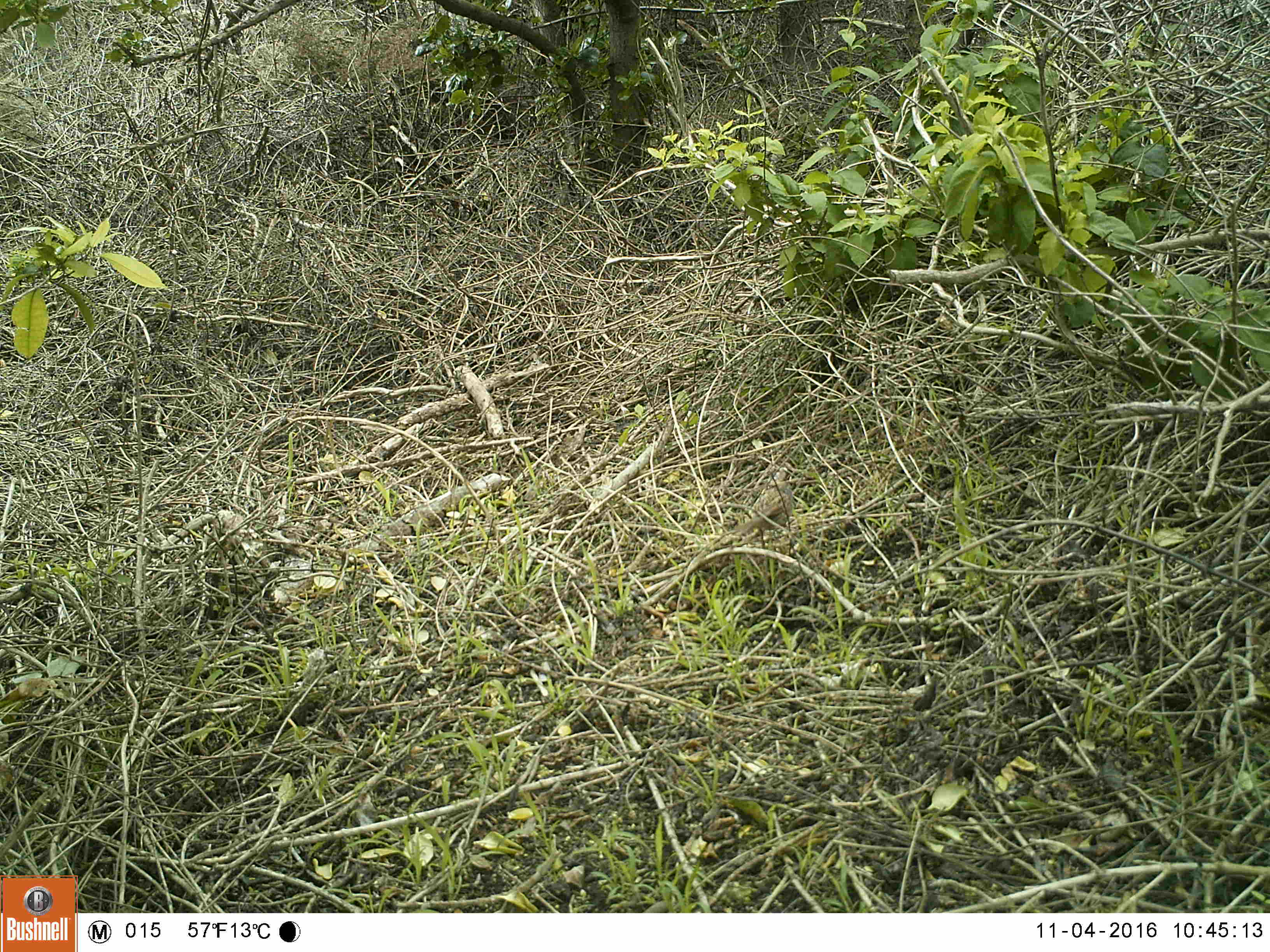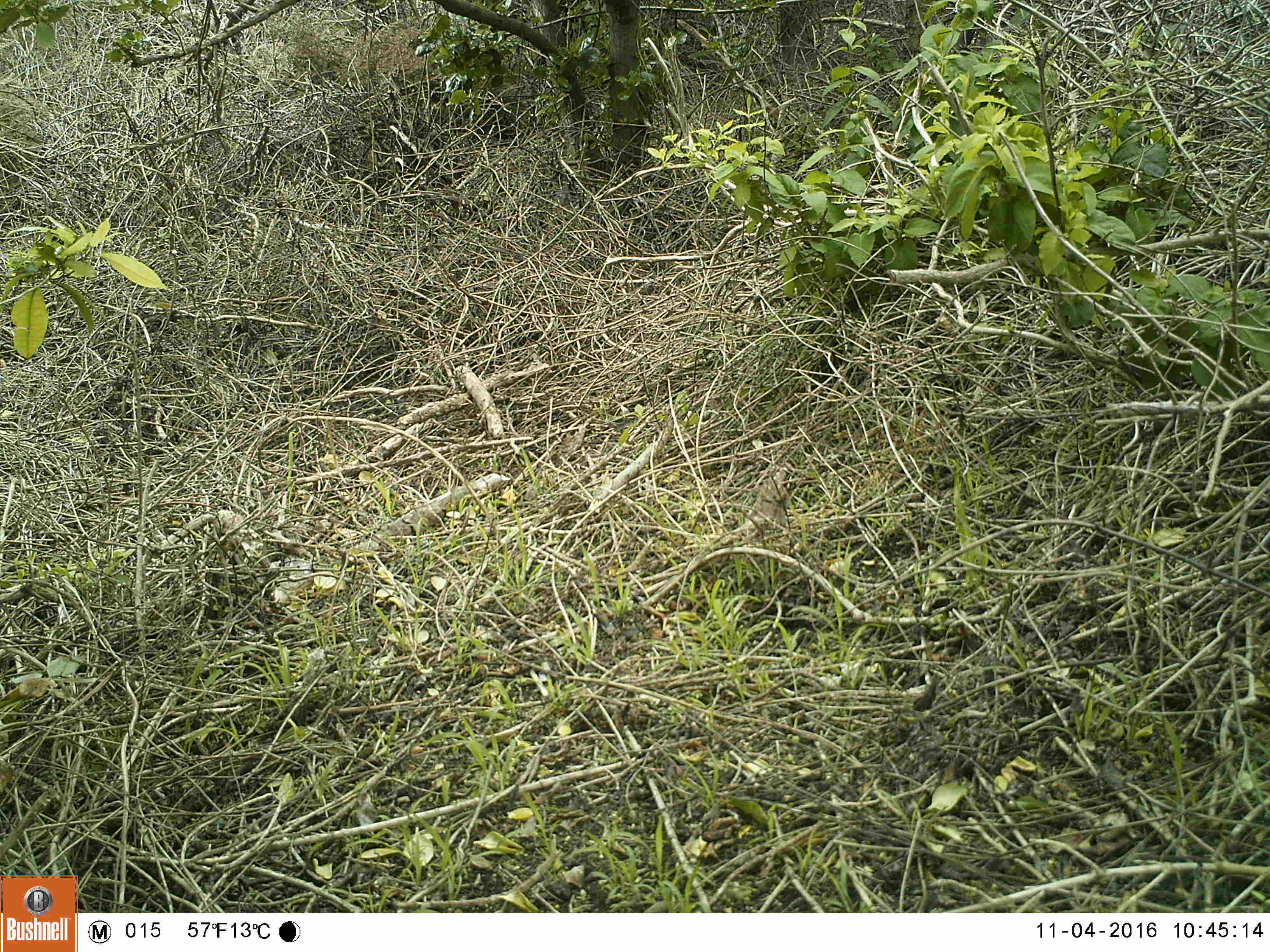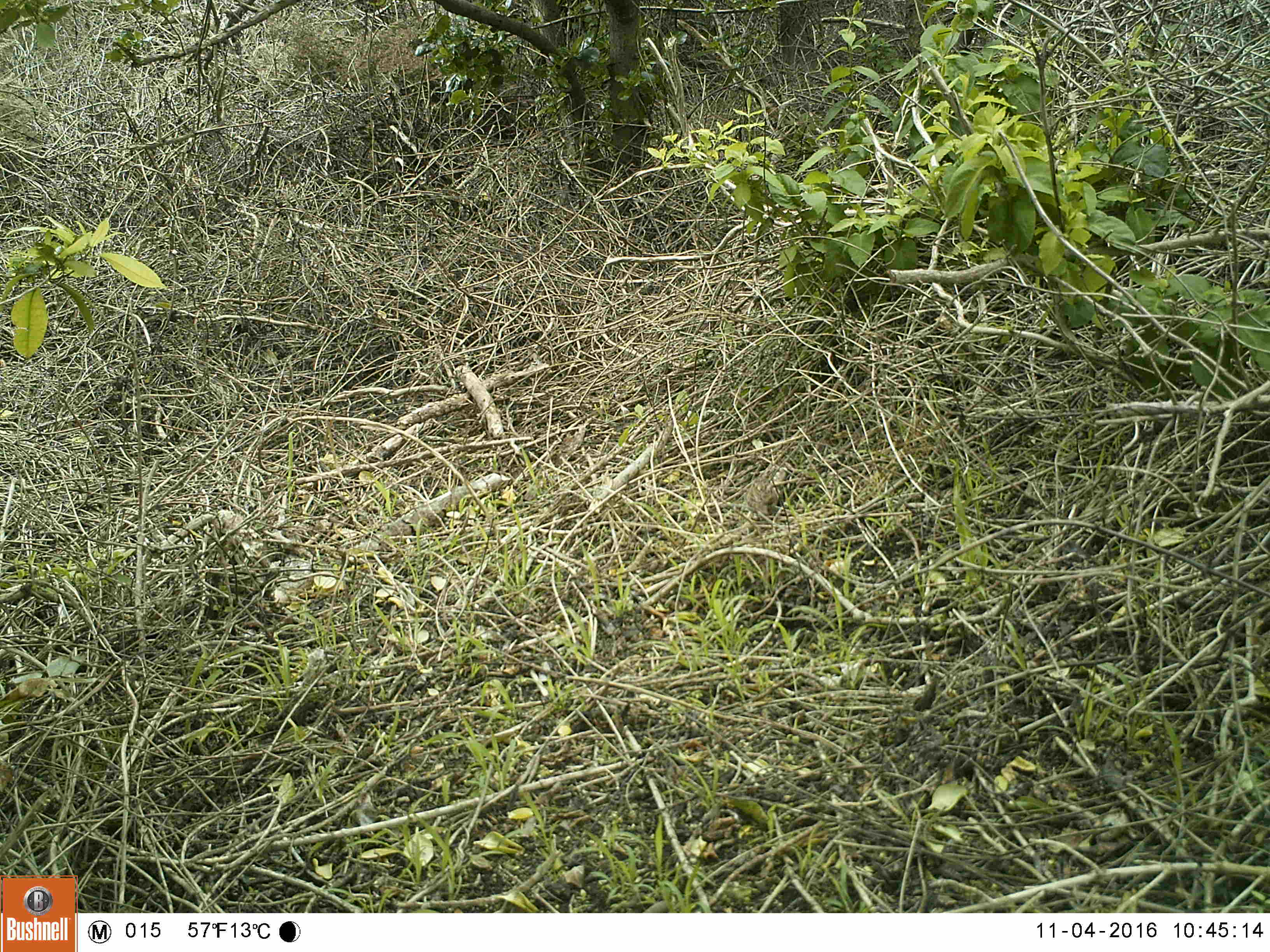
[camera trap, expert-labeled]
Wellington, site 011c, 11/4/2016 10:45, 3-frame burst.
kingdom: Animalia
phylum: Chordata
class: Aves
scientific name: Aves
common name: bird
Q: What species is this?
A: Bird (Aves).